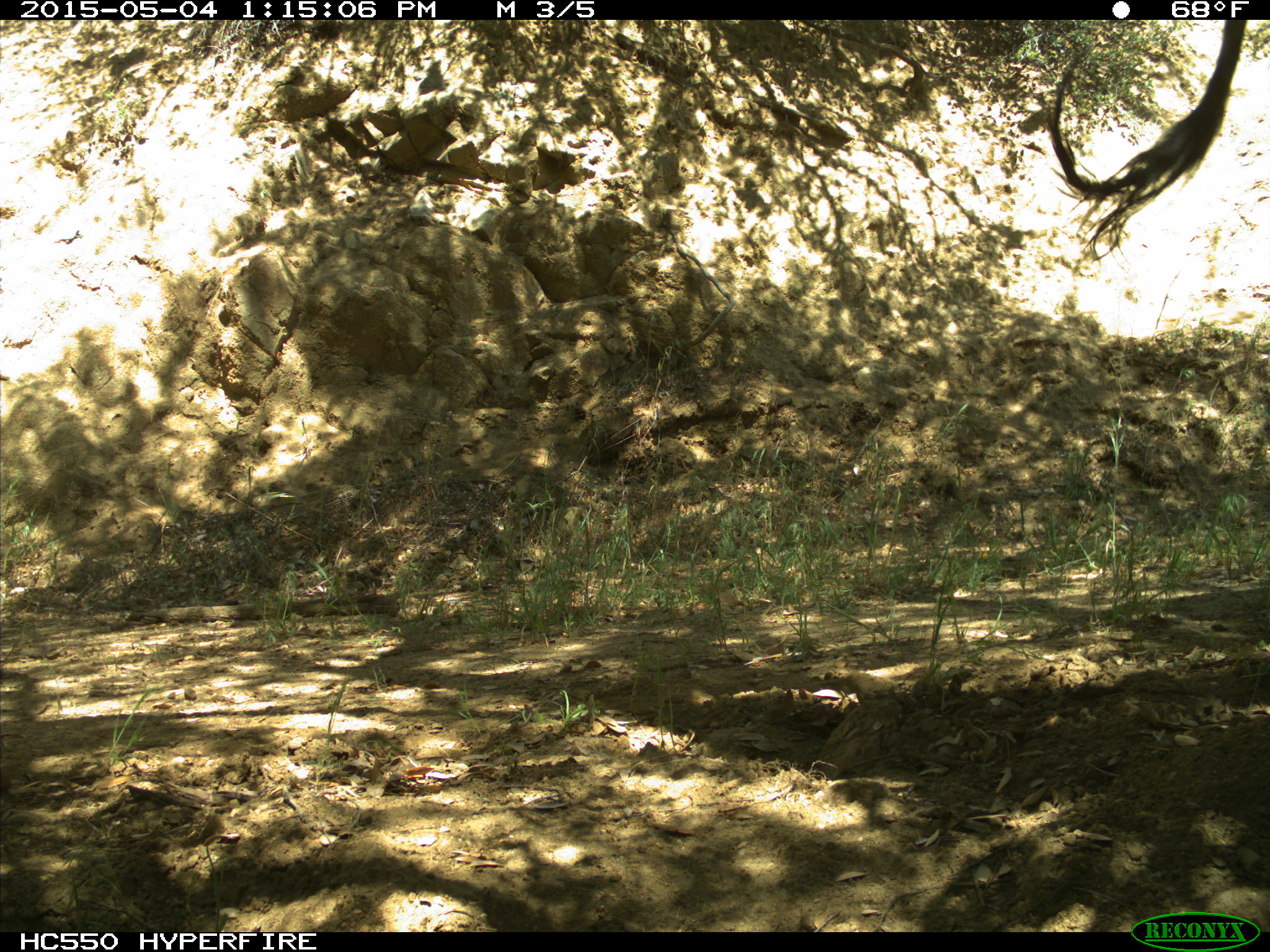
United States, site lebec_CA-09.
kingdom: Animalia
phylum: Chordata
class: Mammalia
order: Artiodactyla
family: Bovidae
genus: Bos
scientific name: Bos taurus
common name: domestic cow